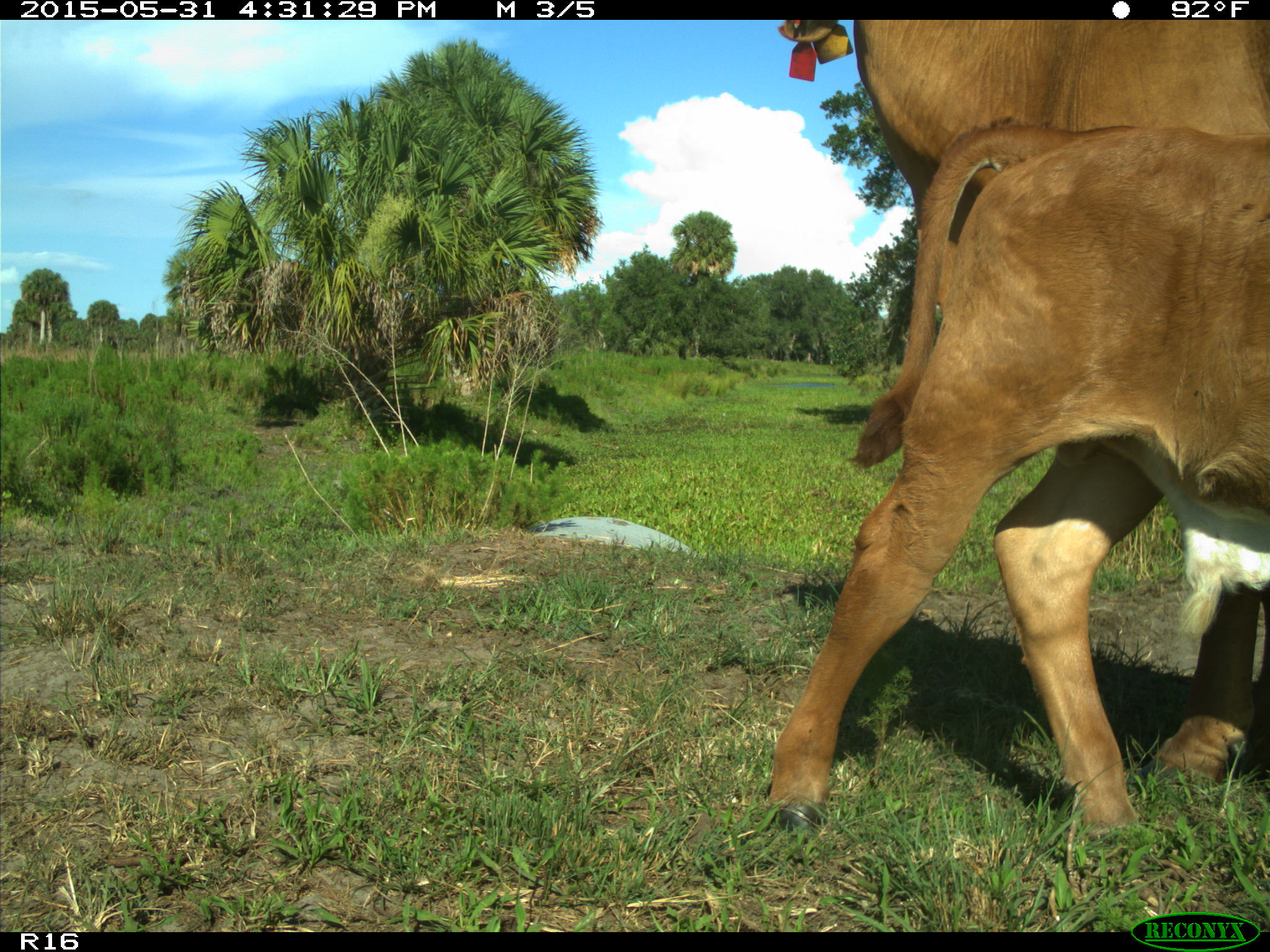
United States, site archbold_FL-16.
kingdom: Animalia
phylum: Chordata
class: Mammalia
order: Artiodactyla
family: Bovidae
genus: Bos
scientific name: Bos taurus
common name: domestic cow